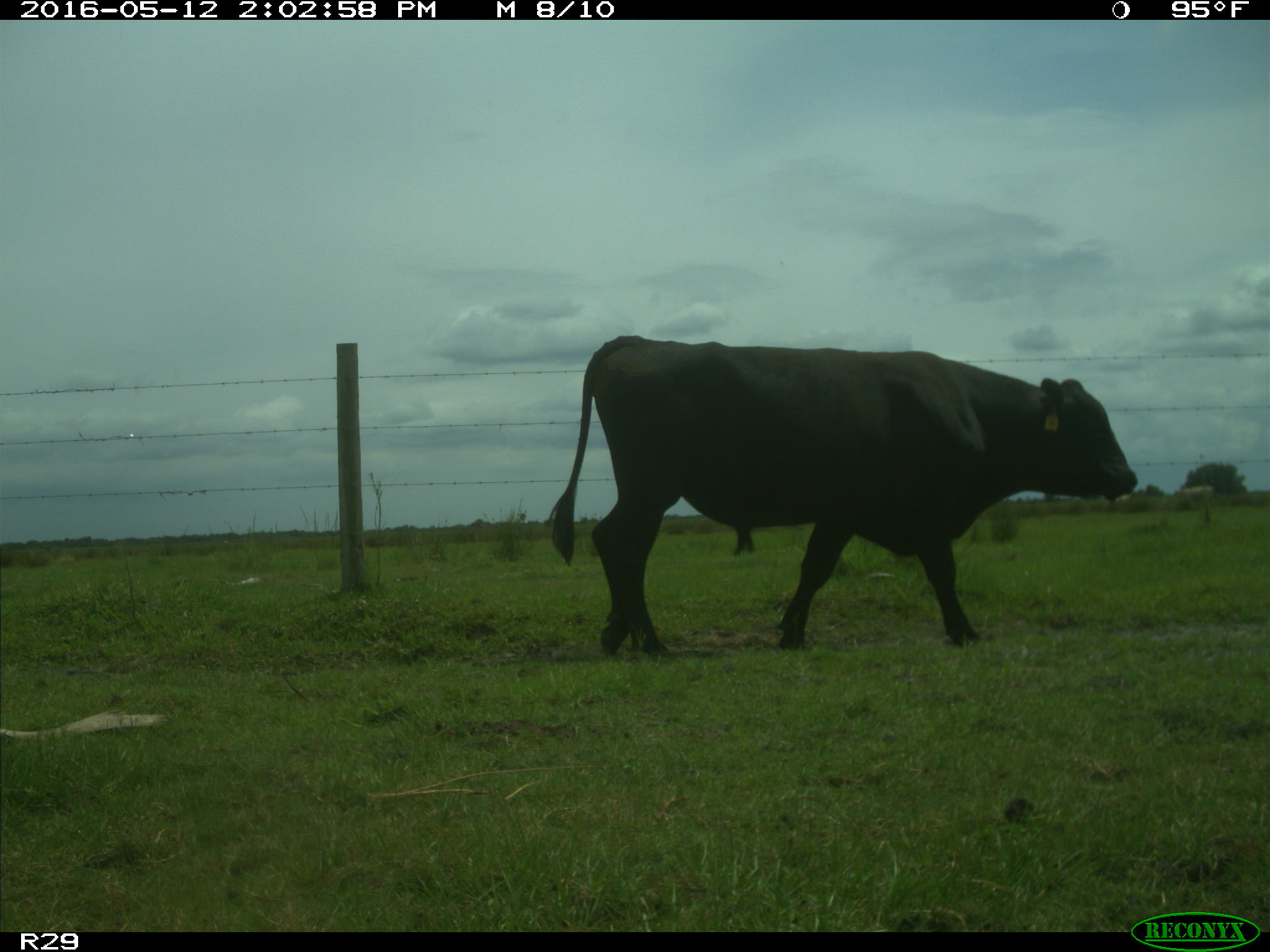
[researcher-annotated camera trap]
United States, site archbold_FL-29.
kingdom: Animalia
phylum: Chordata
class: Mammalia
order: Artiodactyla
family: Bovidae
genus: Bos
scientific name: Bos taurus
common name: domestic cow